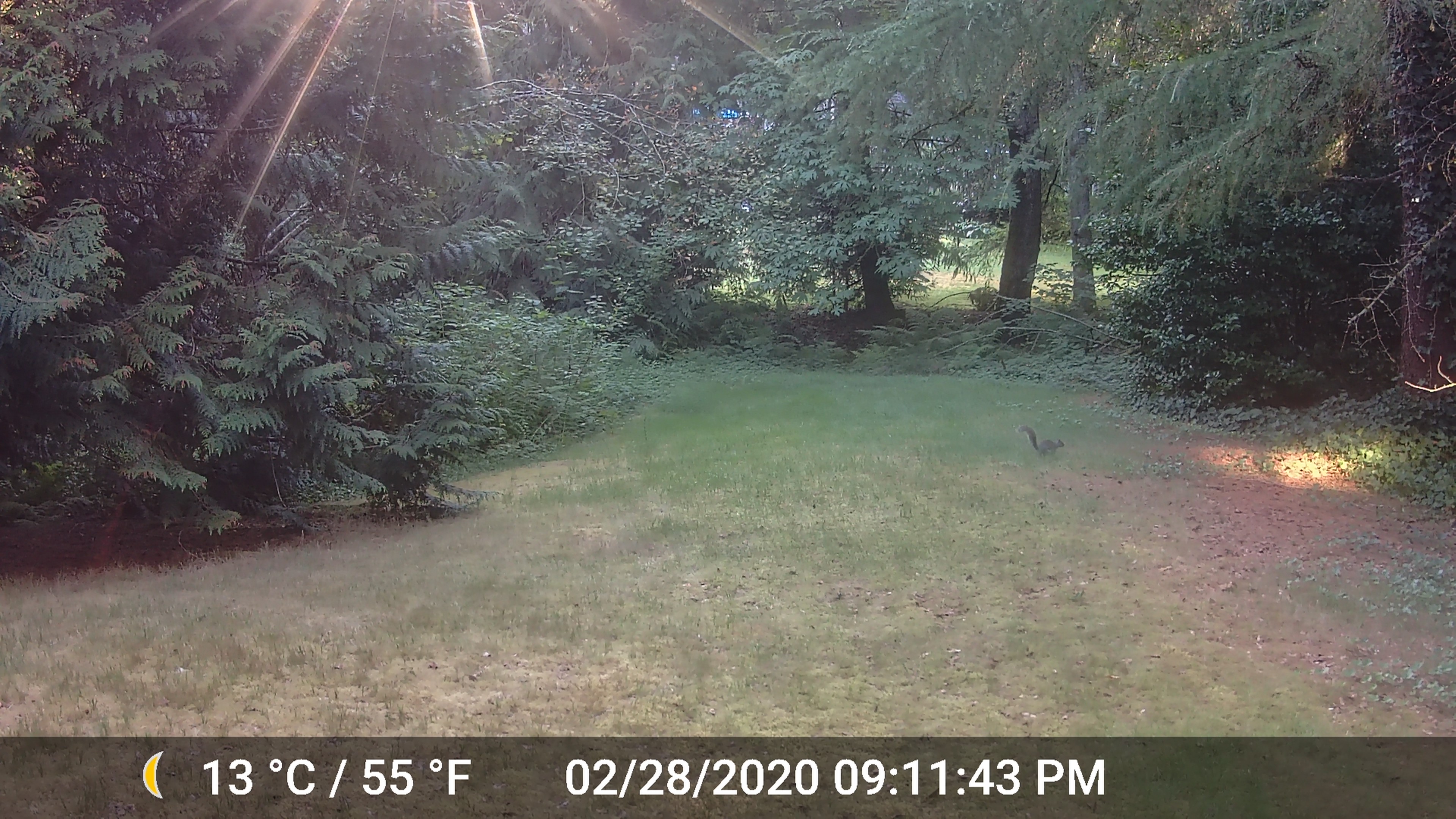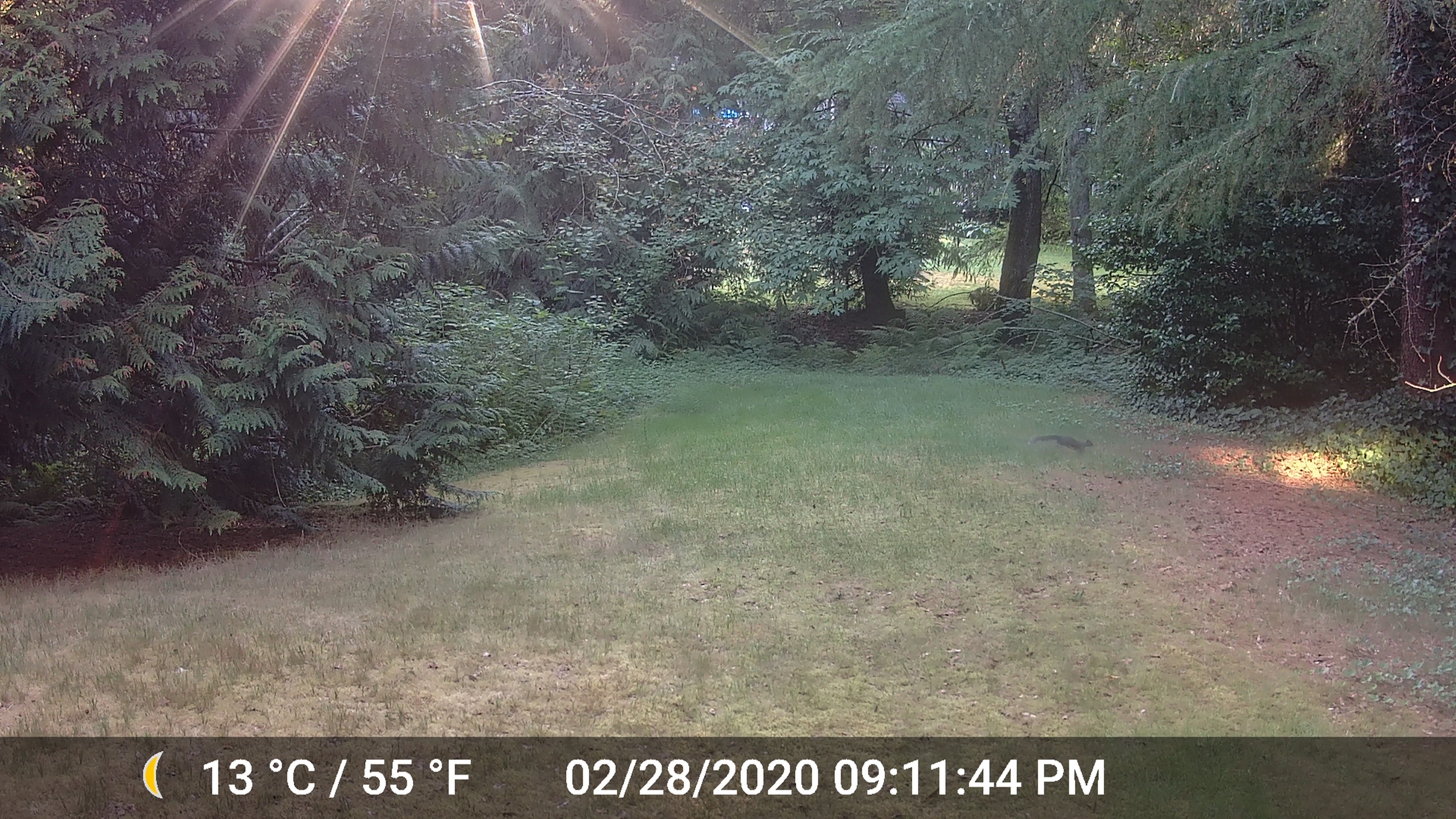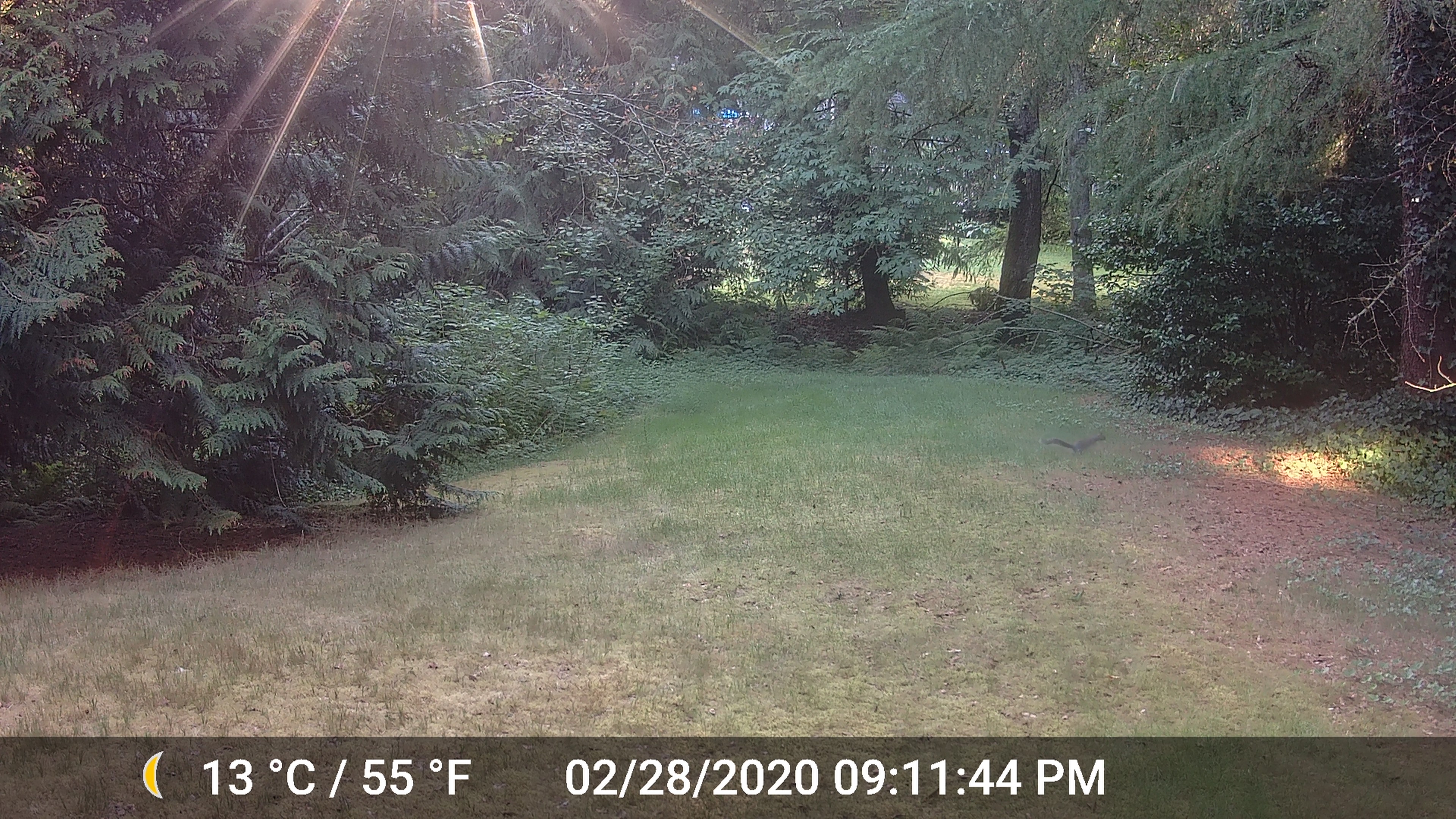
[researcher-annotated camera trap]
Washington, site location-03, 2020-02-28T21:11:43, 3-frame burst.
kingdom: Animalia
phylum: Chordata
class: Mammalia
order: Rodentia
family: Sciuridae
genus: Sciurus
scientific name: Sciurus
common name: squirrel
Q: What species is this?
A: Squirrel (Sciurus).